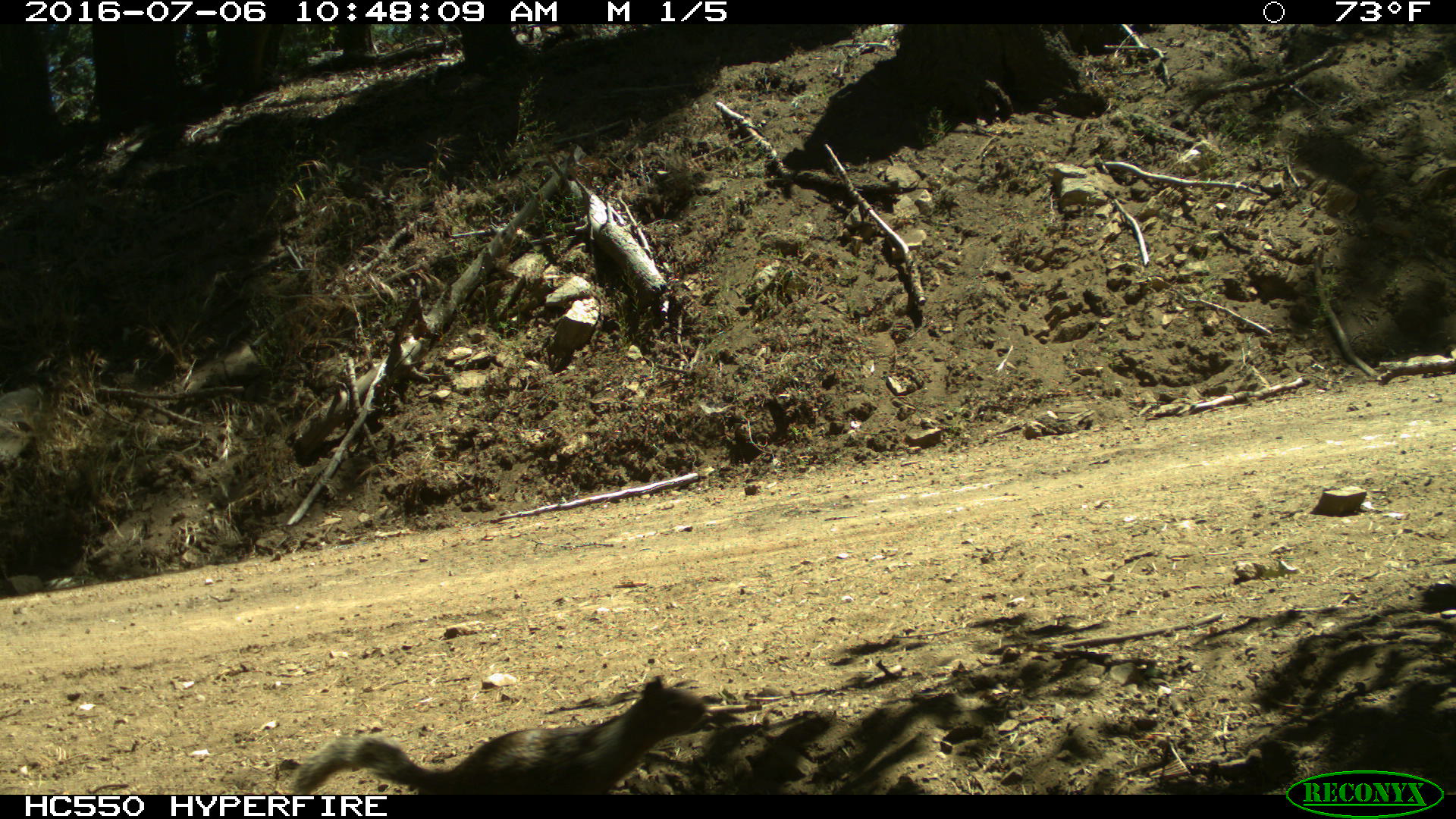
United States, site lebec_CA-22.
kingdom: Animalia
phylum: Chordata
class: Mammalia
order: Rodentia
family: Sciuridae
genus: Otospermophilus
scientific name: Otospermophilus beecheyi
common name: california ground squirrel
Otospermophilus beecheyi (california ground squirrel).